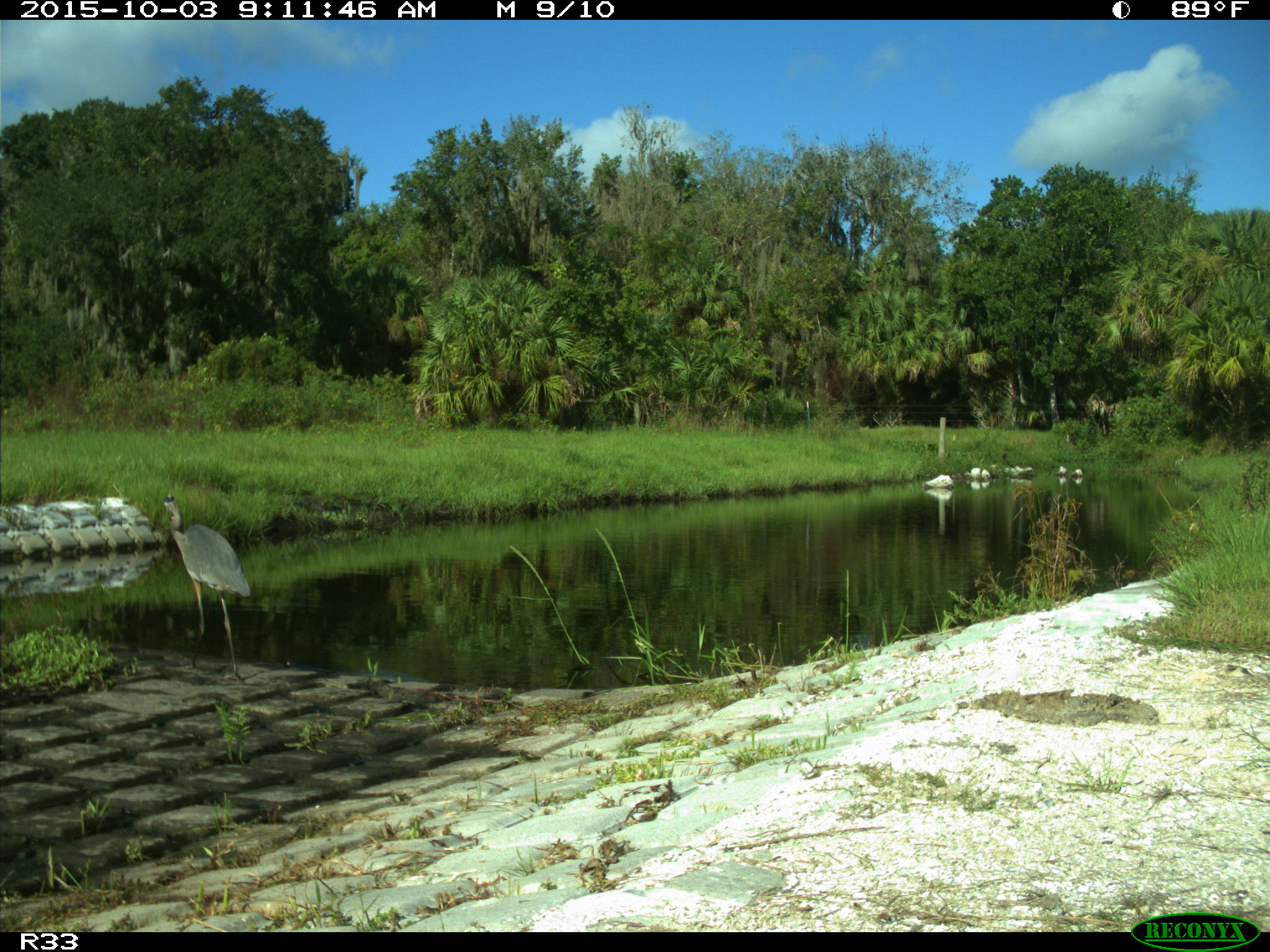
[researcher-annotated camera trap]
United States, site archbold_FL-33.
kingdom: Animalia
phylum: Chordata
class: Aves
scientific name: Aves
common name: birds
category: unidentified bird